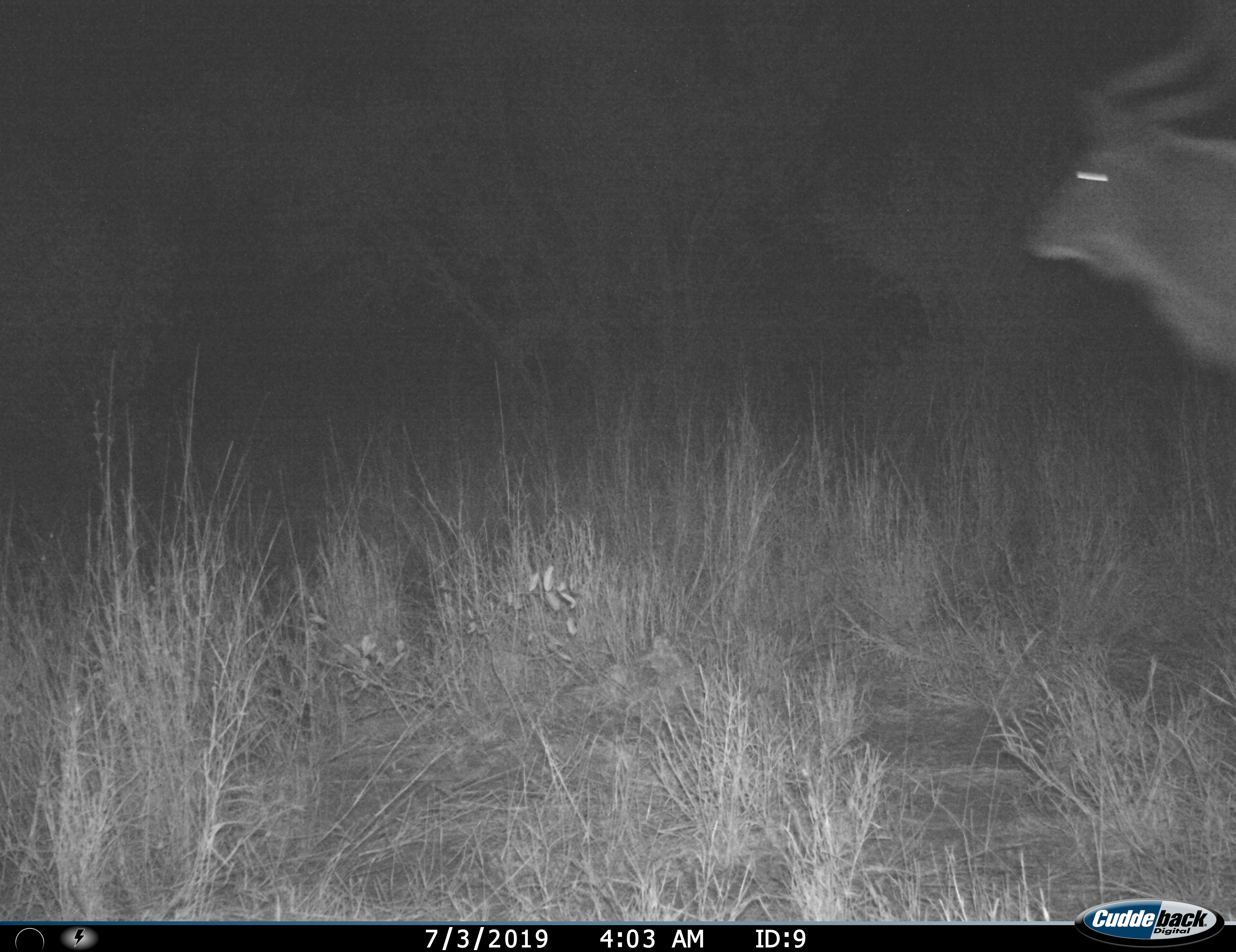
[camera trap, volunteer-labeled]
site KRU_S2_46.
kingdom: Animalia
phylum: Chordata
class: Mammalia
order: Artiodactyla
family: Bovidae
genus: Tragelaphus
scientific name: Tragelaphus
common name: kudu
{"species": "kudu (Tragelaphus)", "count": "1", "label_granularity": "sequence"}